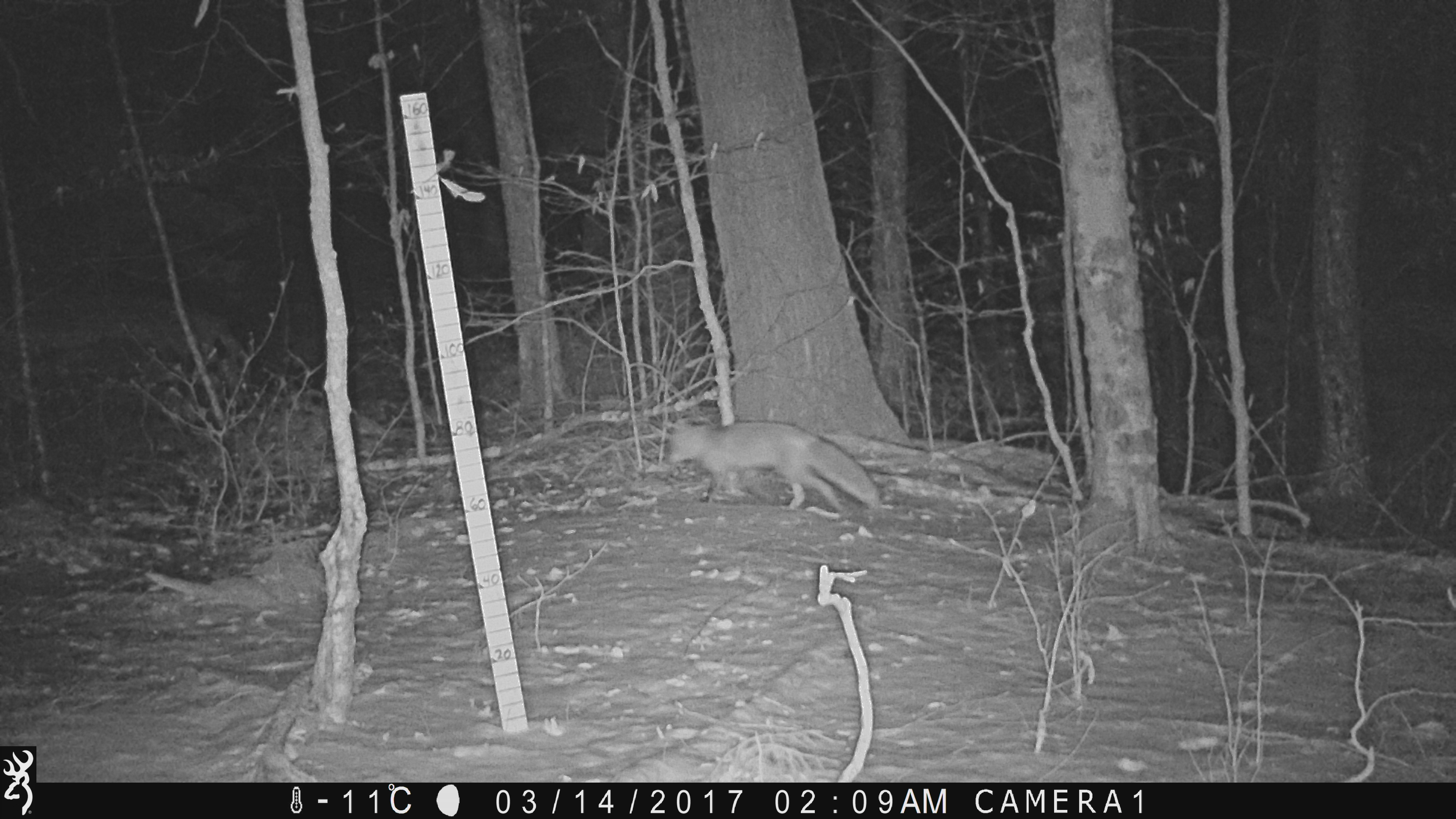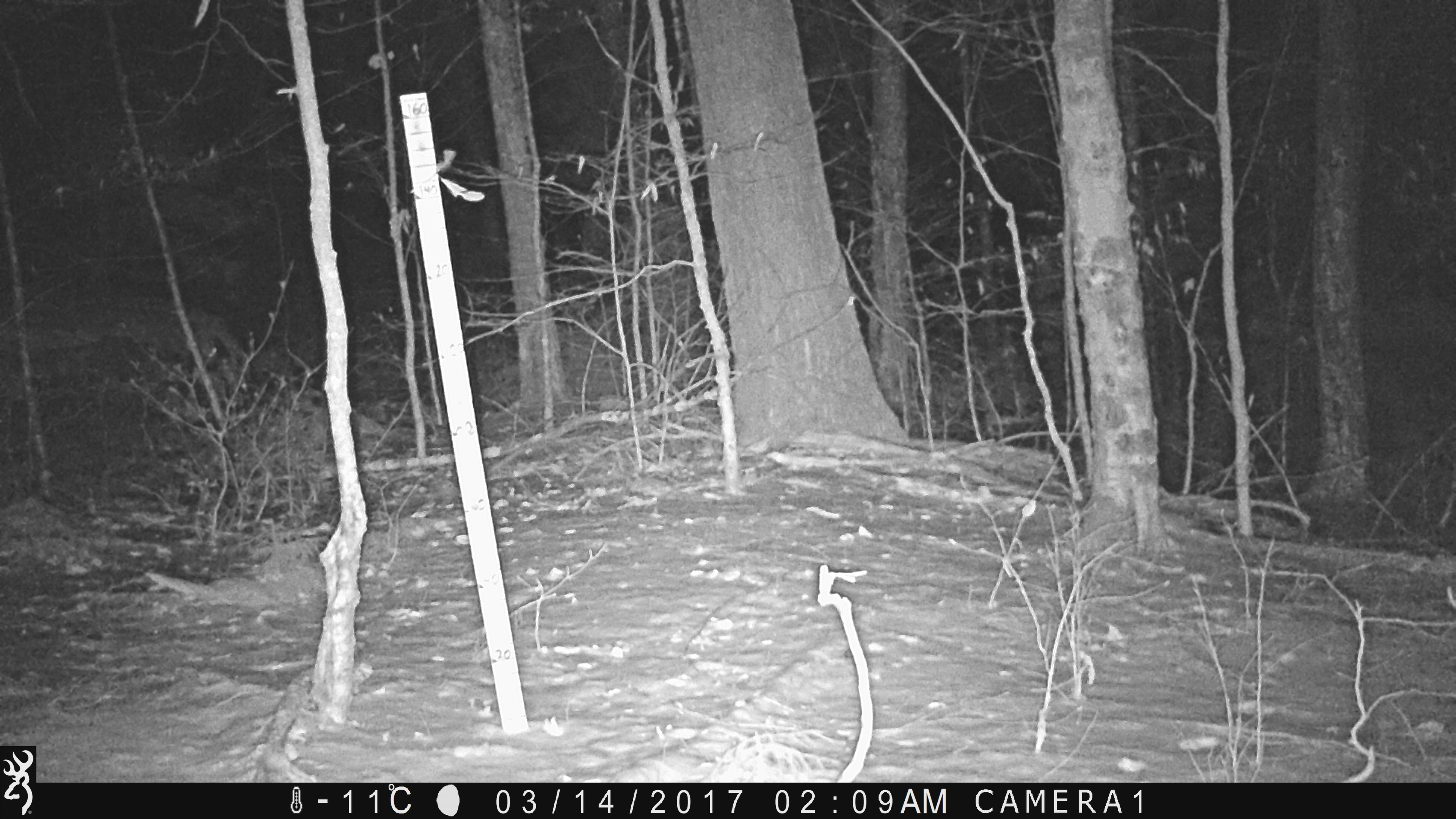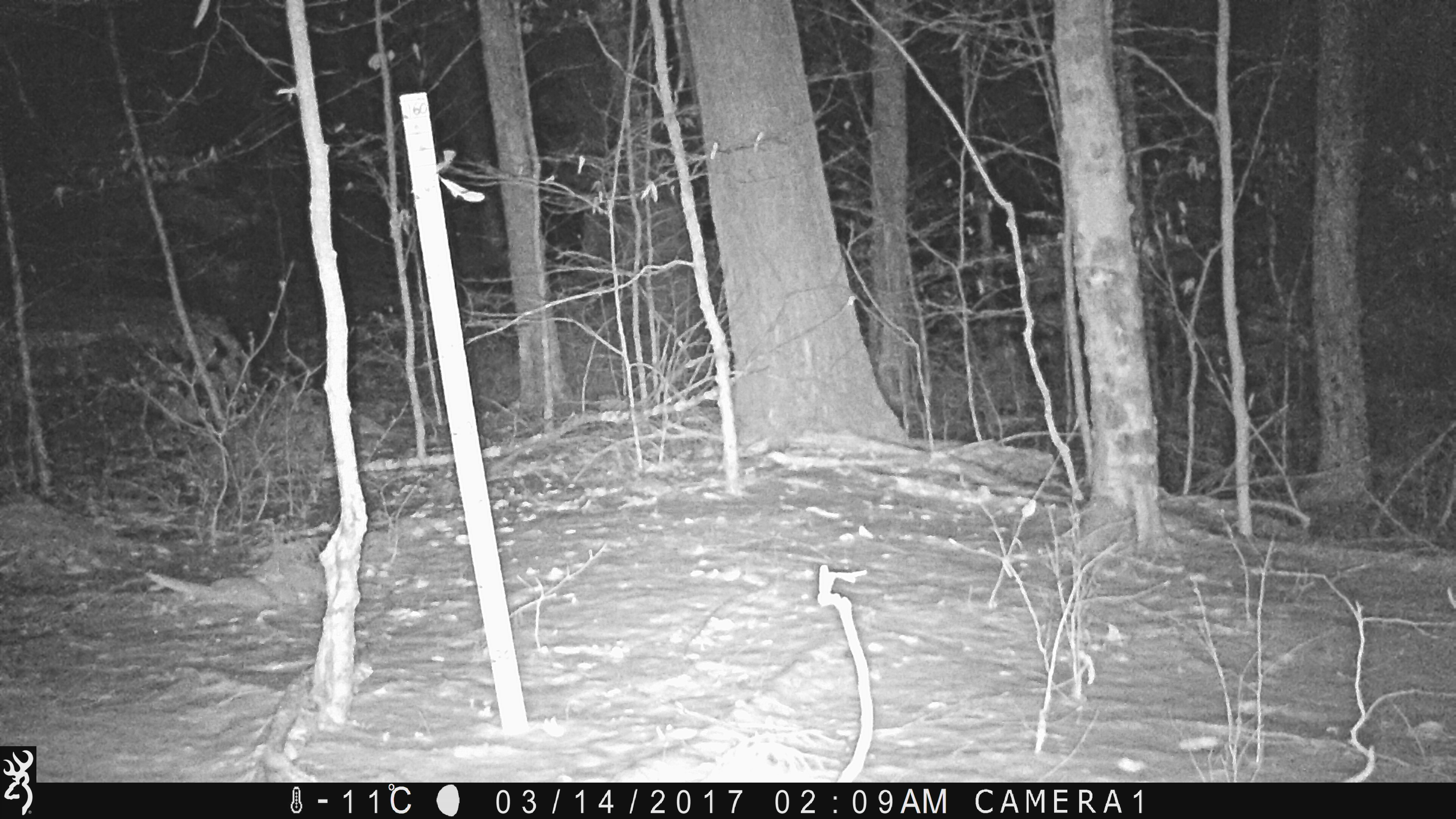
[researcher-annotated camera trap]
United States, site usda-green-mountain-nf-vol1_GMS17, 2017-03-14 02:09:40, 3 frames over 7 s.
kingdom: Animalia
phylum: Chordata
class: Mammalia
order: Carnivora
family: Canidae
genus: Vulpes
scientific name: Vulpes vulpes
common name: red fox